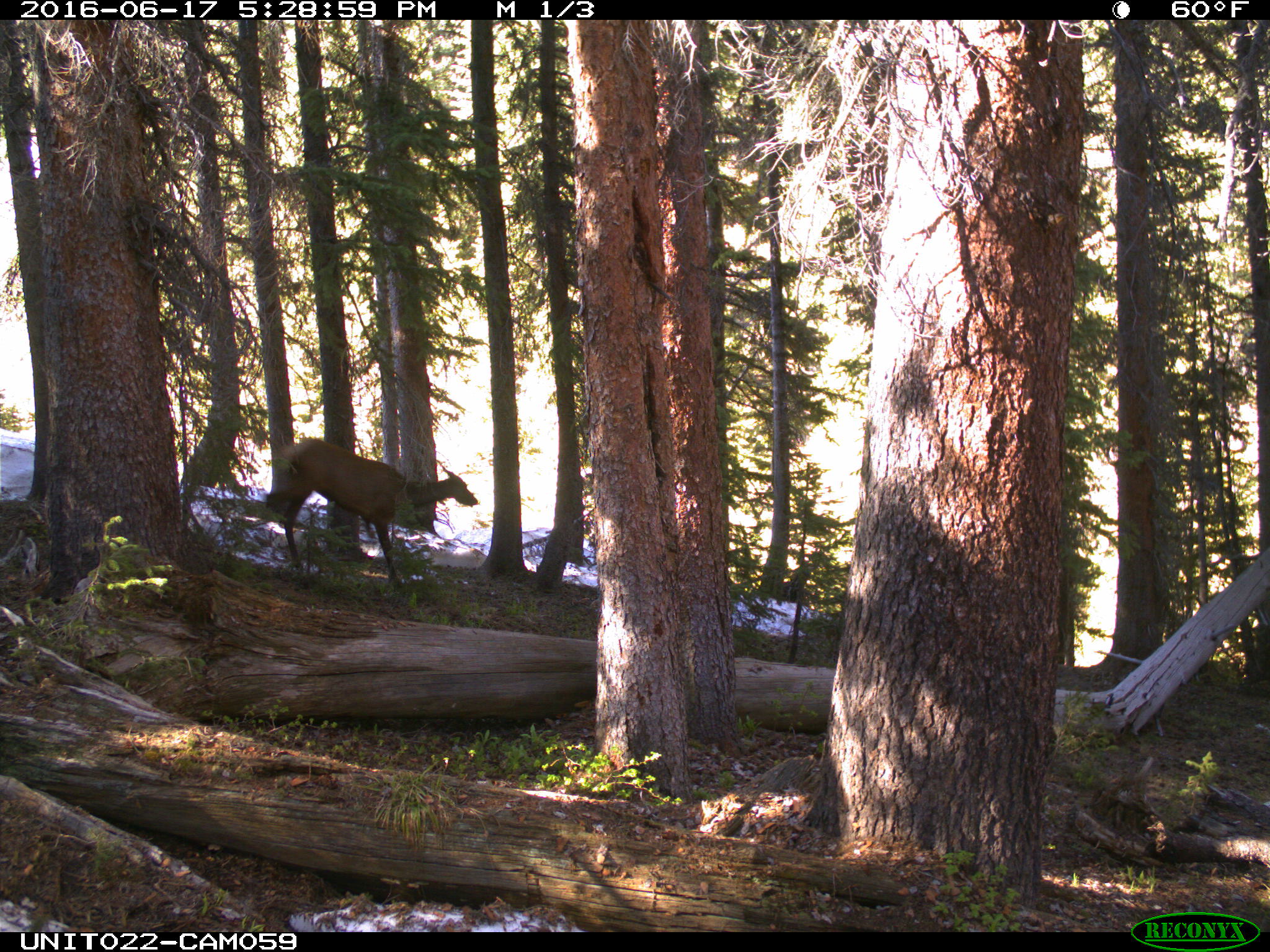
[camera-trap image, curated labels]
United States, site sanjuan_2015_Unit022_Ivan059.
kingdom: Animalia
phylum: Chordata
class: Mammalia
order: Artiodactyla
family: Cervidae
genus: Cervus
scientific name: Cervus elaphus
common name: red deer